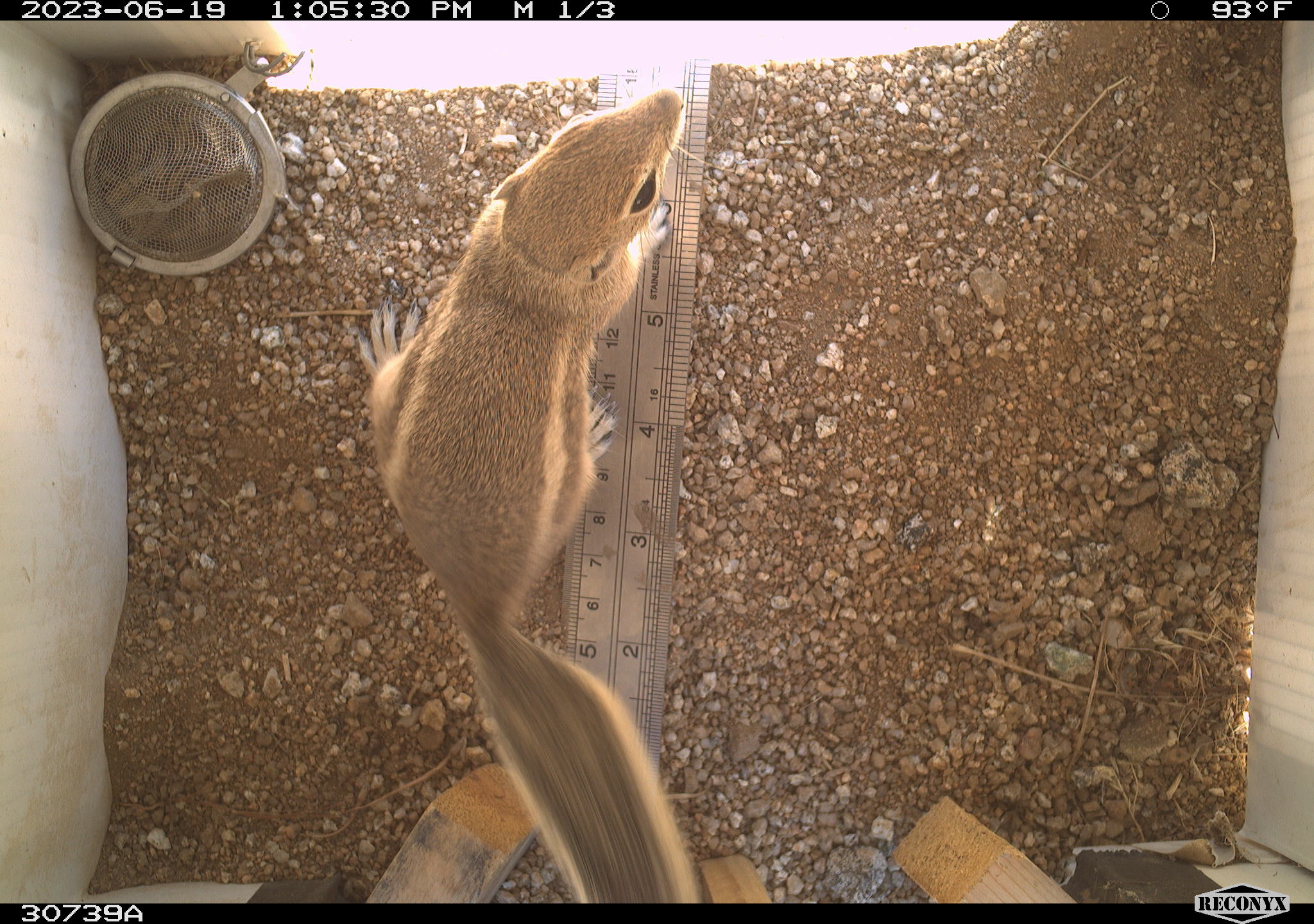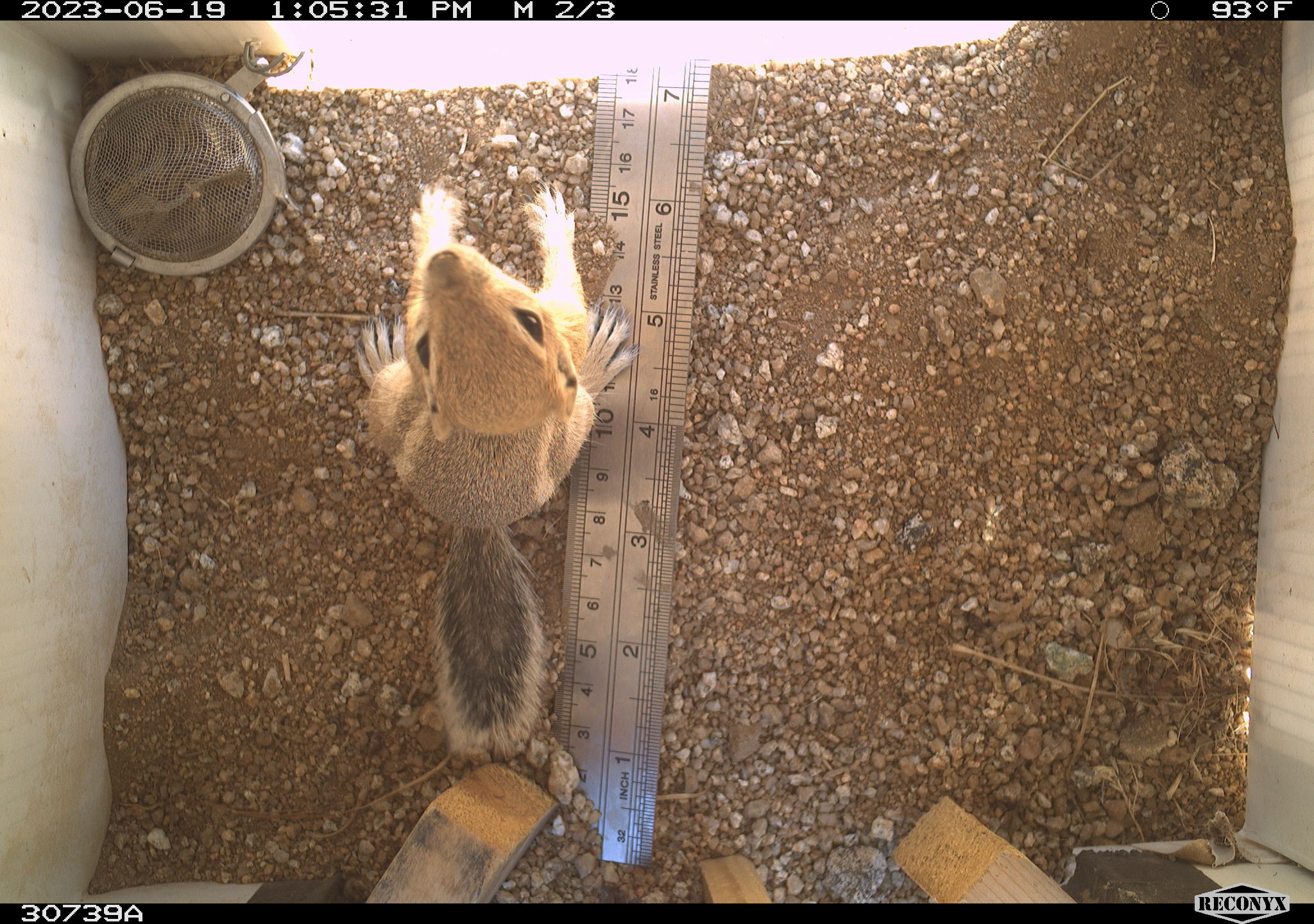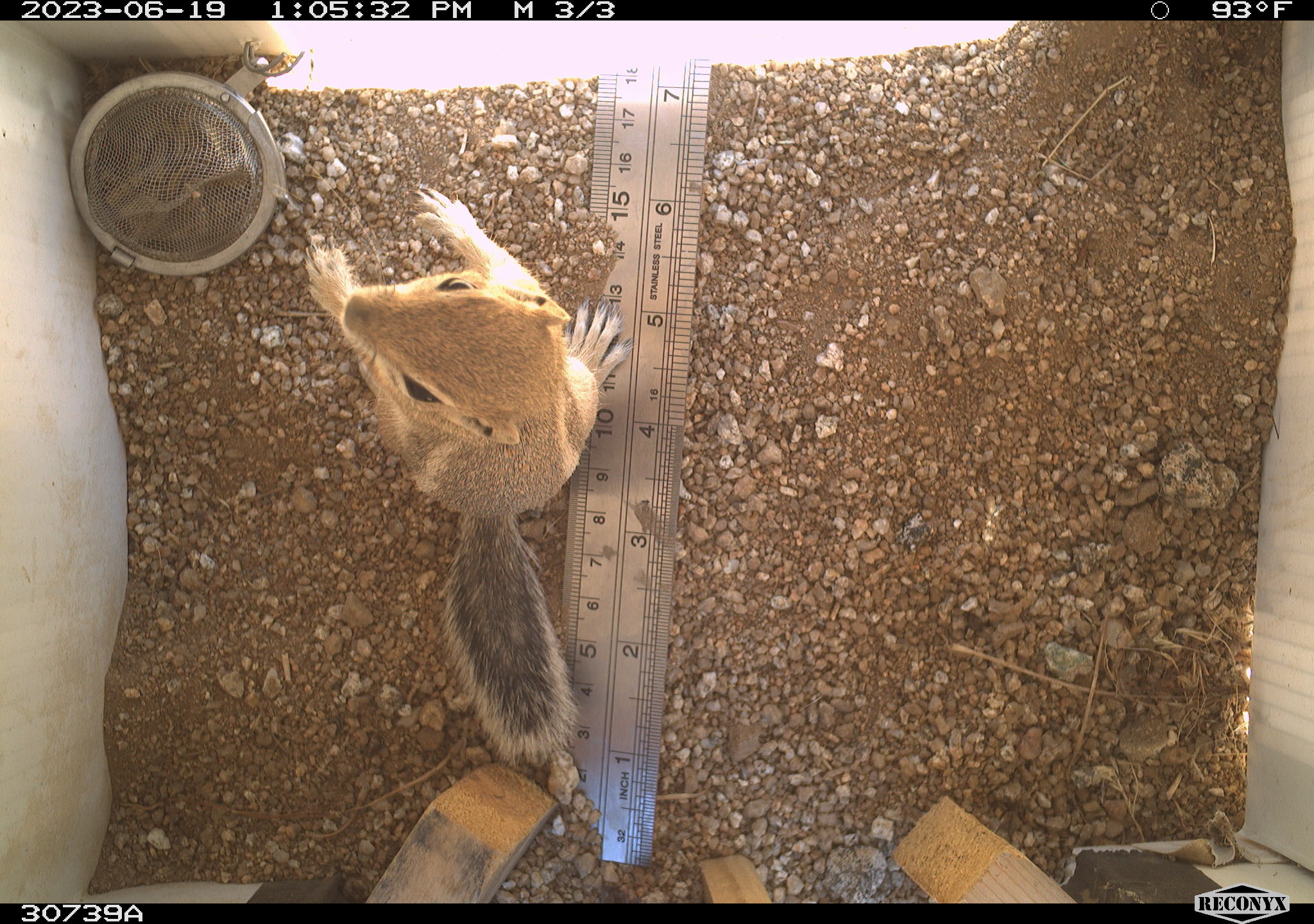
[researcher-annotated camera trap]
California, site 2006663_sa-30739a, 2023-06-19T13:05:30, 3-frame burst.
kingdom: Animalia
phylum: Chordata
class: Mammalia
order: Rodentia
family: Sciuridae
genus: Ammospermophilus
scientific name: Ammospermophilus leucurus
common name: white-tailed antelope squirrel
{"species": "white-tailed antelope squirrel (Ammospermophilus leucurus)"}